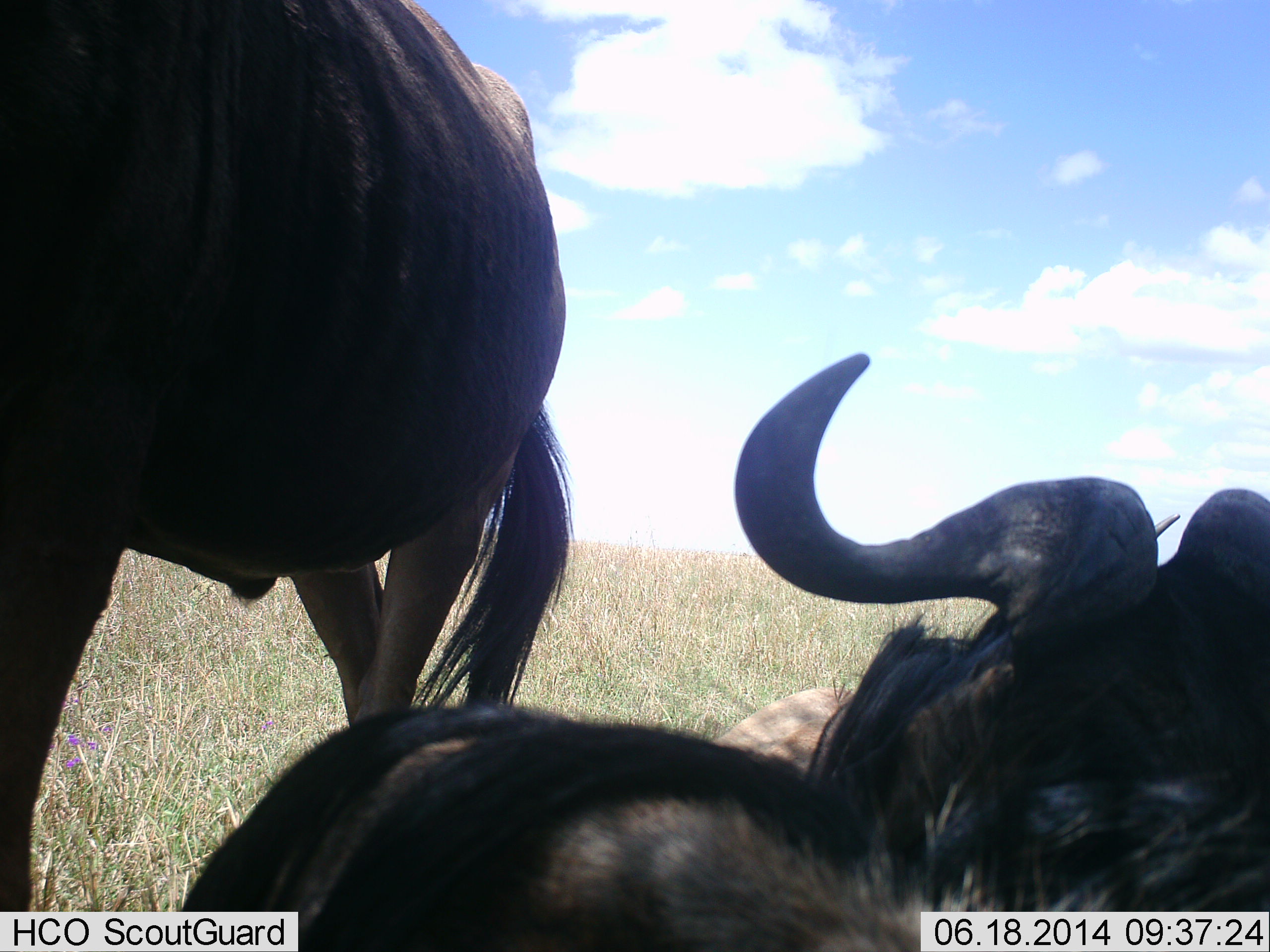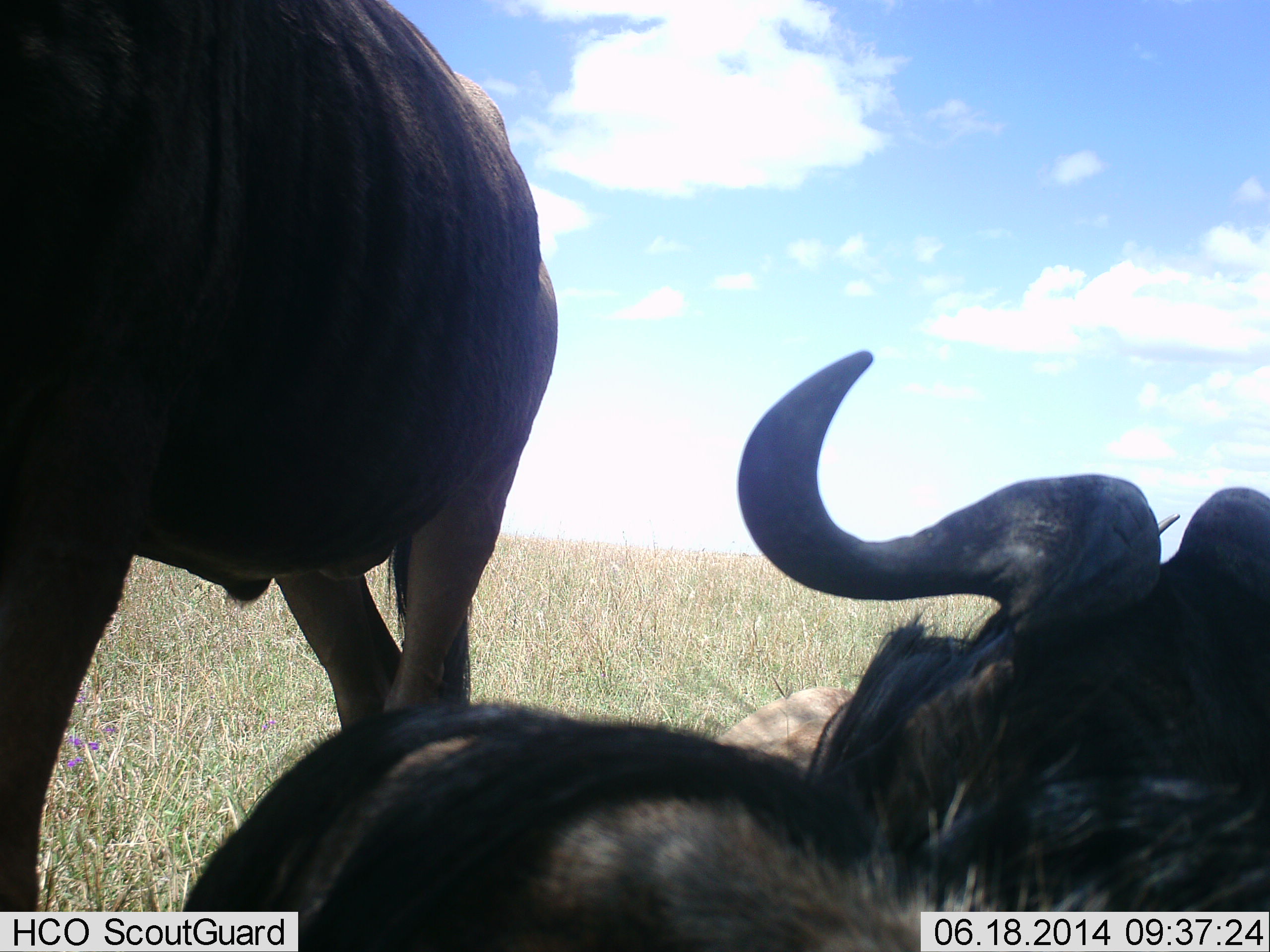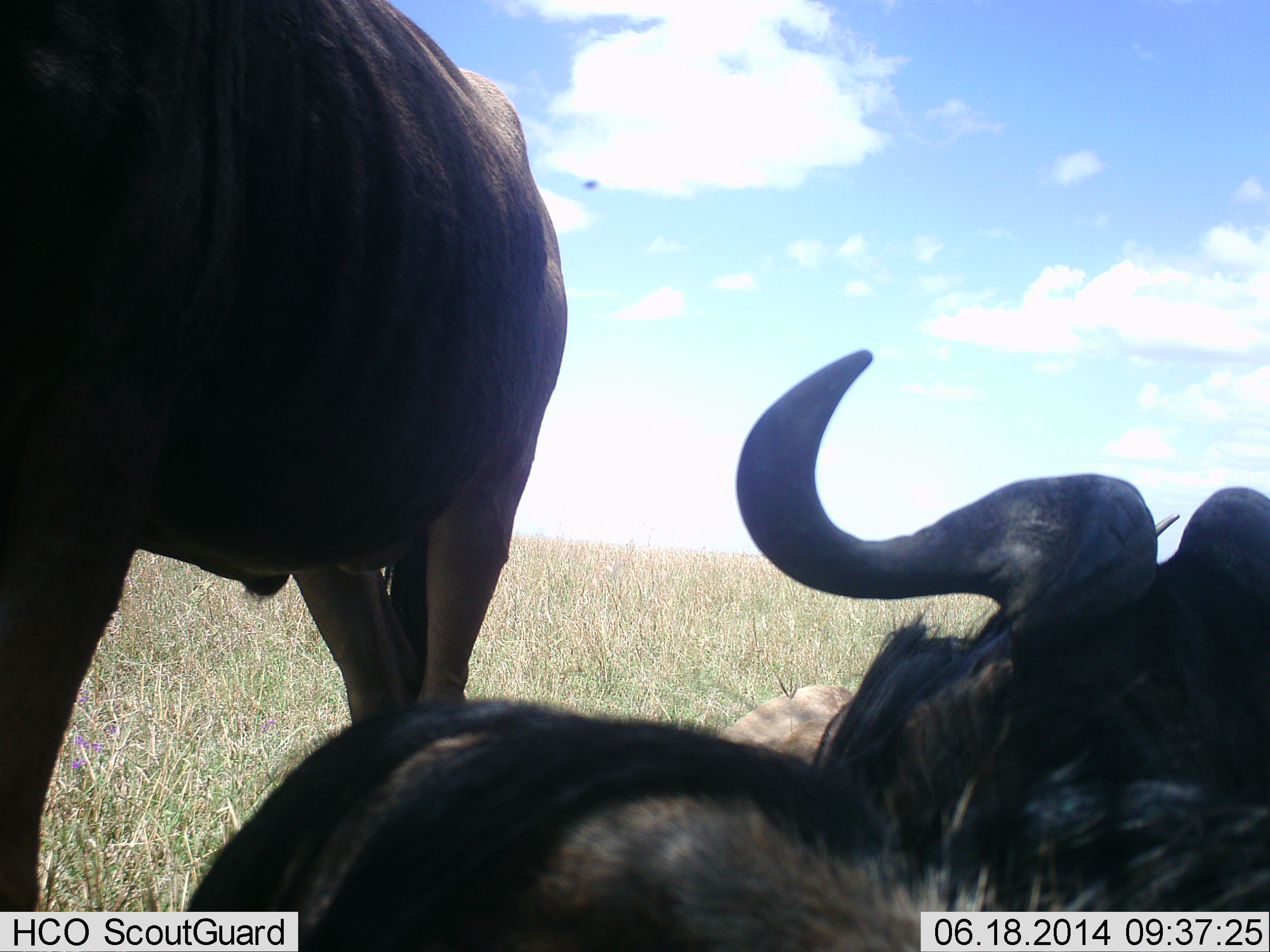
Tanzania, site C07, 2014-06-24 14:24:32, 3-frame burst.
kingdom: Animalia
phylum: Chordata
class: Mammalia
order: Artiodactyla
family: Bovidae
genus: Connochaetes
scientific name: Connochaetes taurinus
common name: blue wildebeest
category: wildebeest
Wildebeest (blue wildebeest) (Connochaetes taurinus), count 3. Behavior (volunteer vote fractions): standing 80%, resting 100%, moving 0%, interacting 10%. Young present (vote fraction): 0%. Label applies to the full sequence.